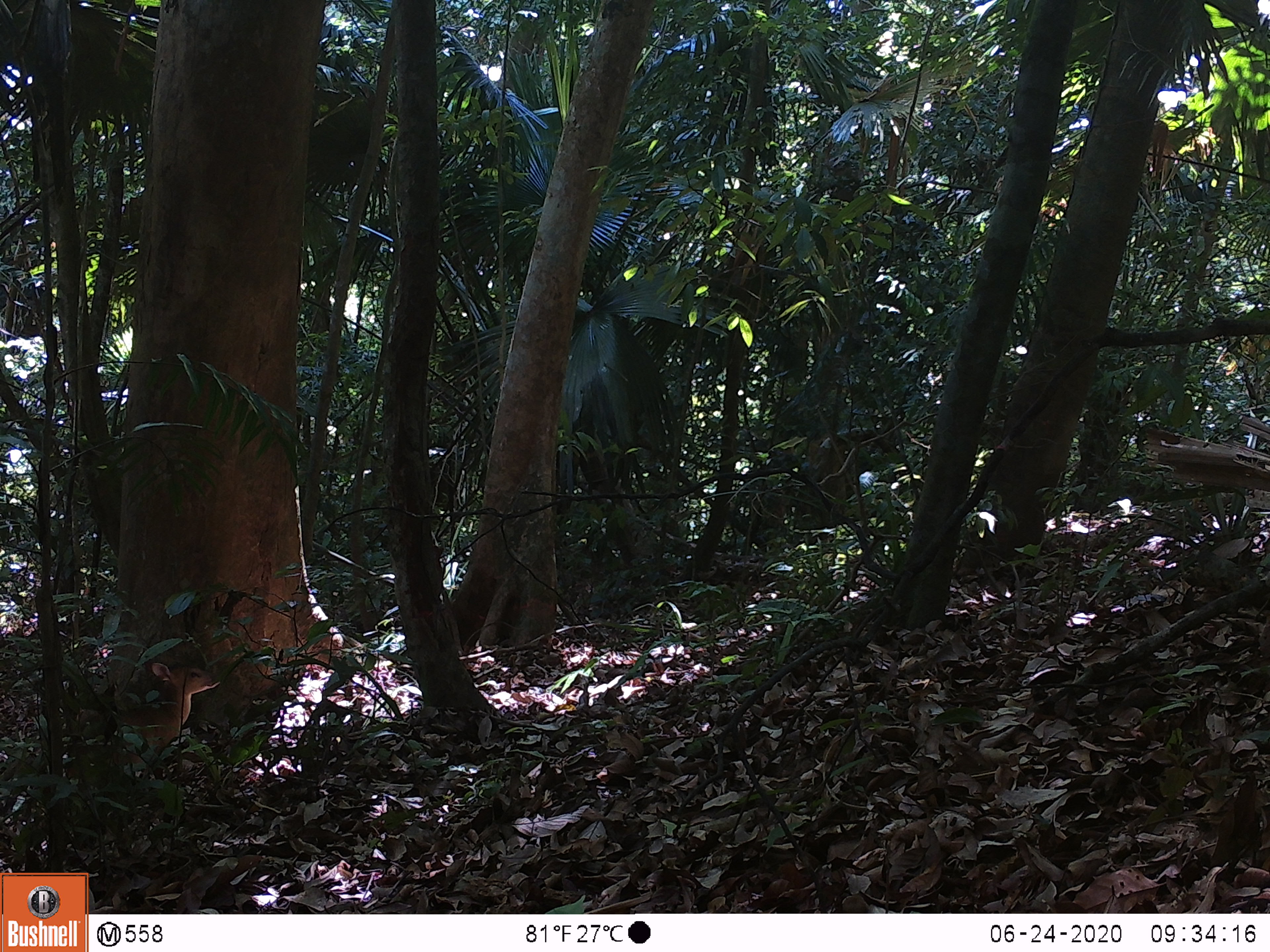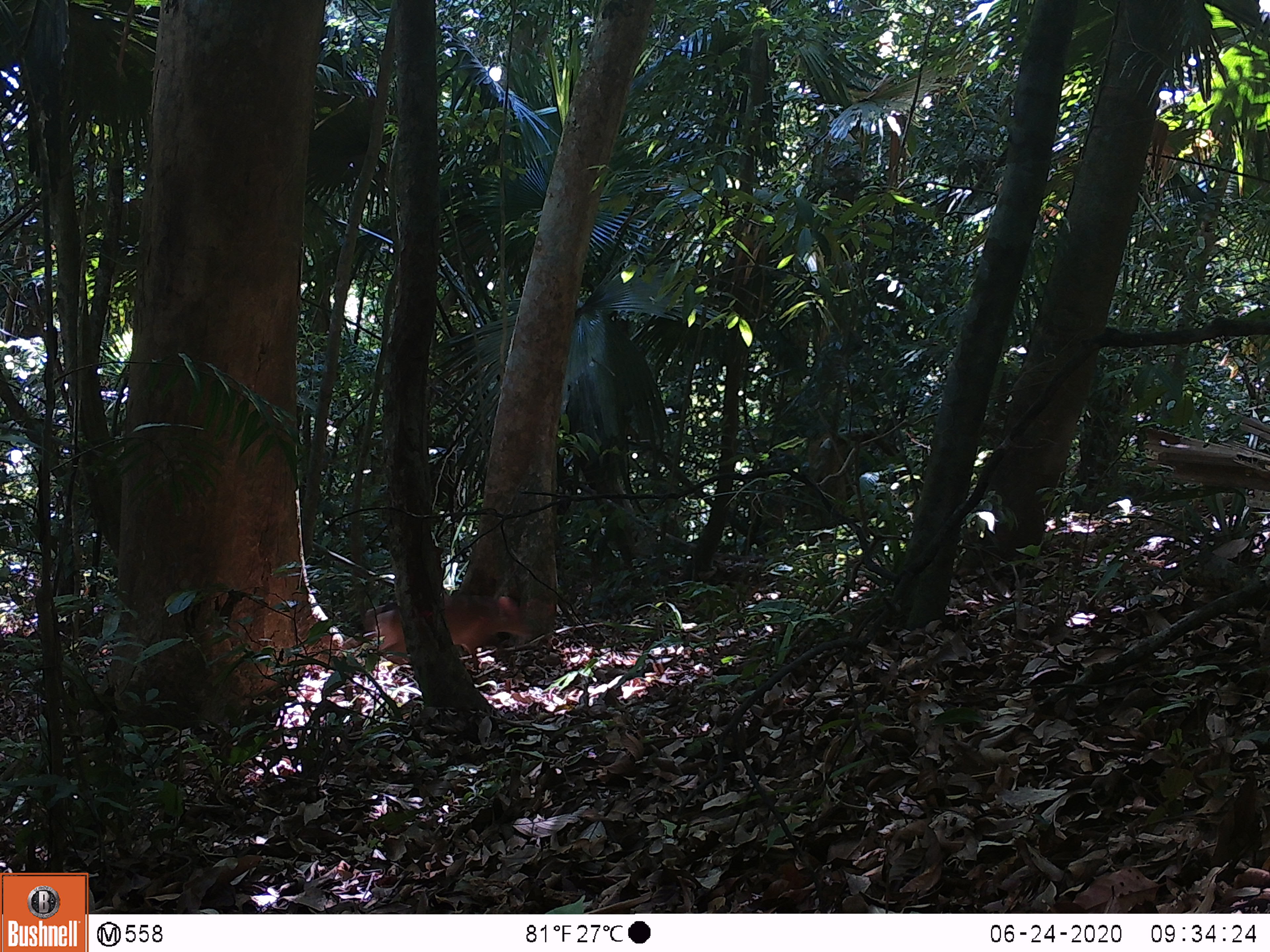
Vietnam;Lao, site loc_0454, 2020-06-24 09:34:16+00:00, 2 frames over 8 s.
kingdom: Animalia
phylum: Chordata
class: Mammalia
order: Artiodactyla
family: Cervidae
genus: Muntiacus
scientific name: Muntiacus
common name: muntjacs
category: unidentified muntjac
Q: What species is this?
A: Unidentified muntjac (muntjacs) (Muntiacus).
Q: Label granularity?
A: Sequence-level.